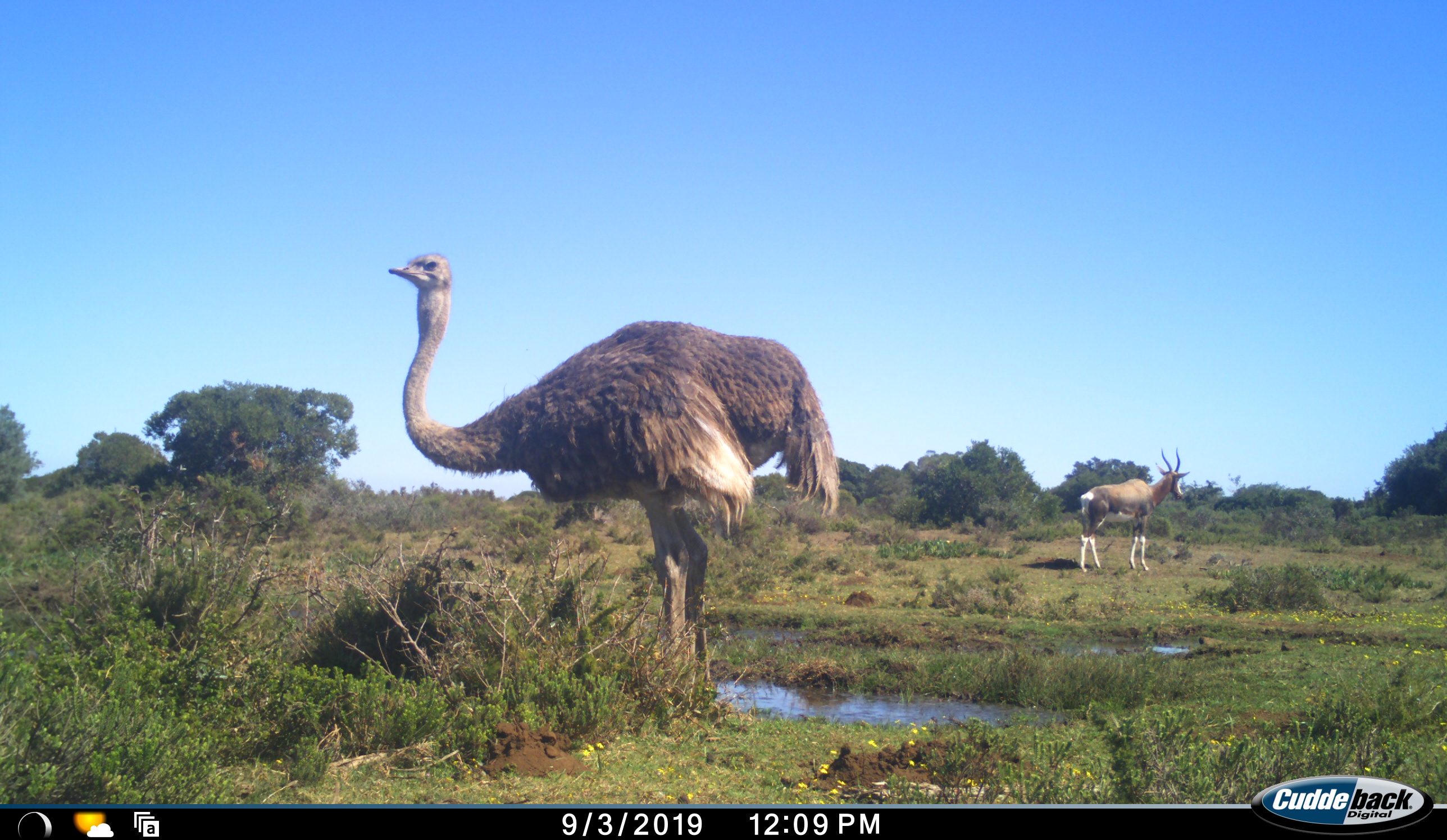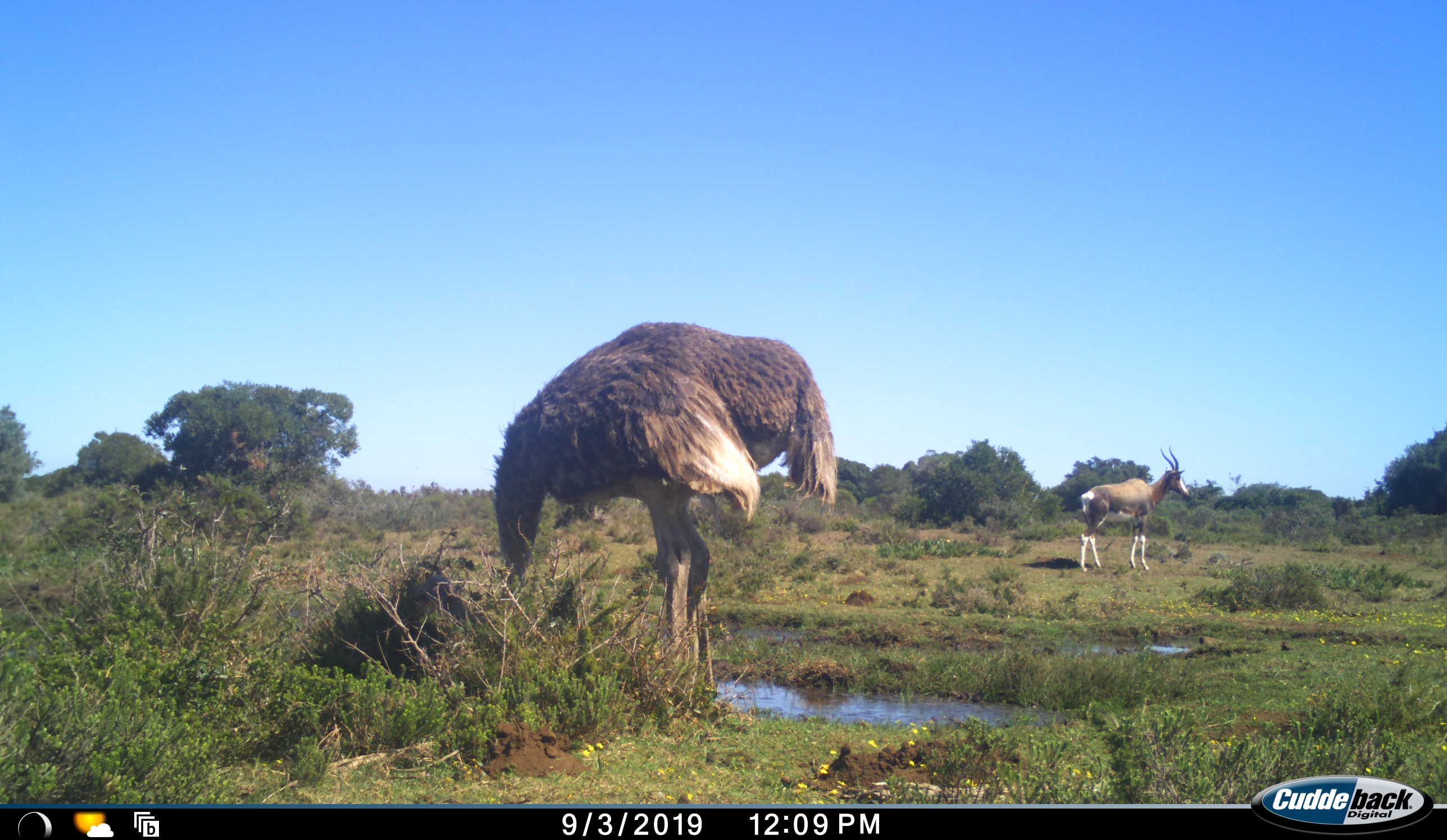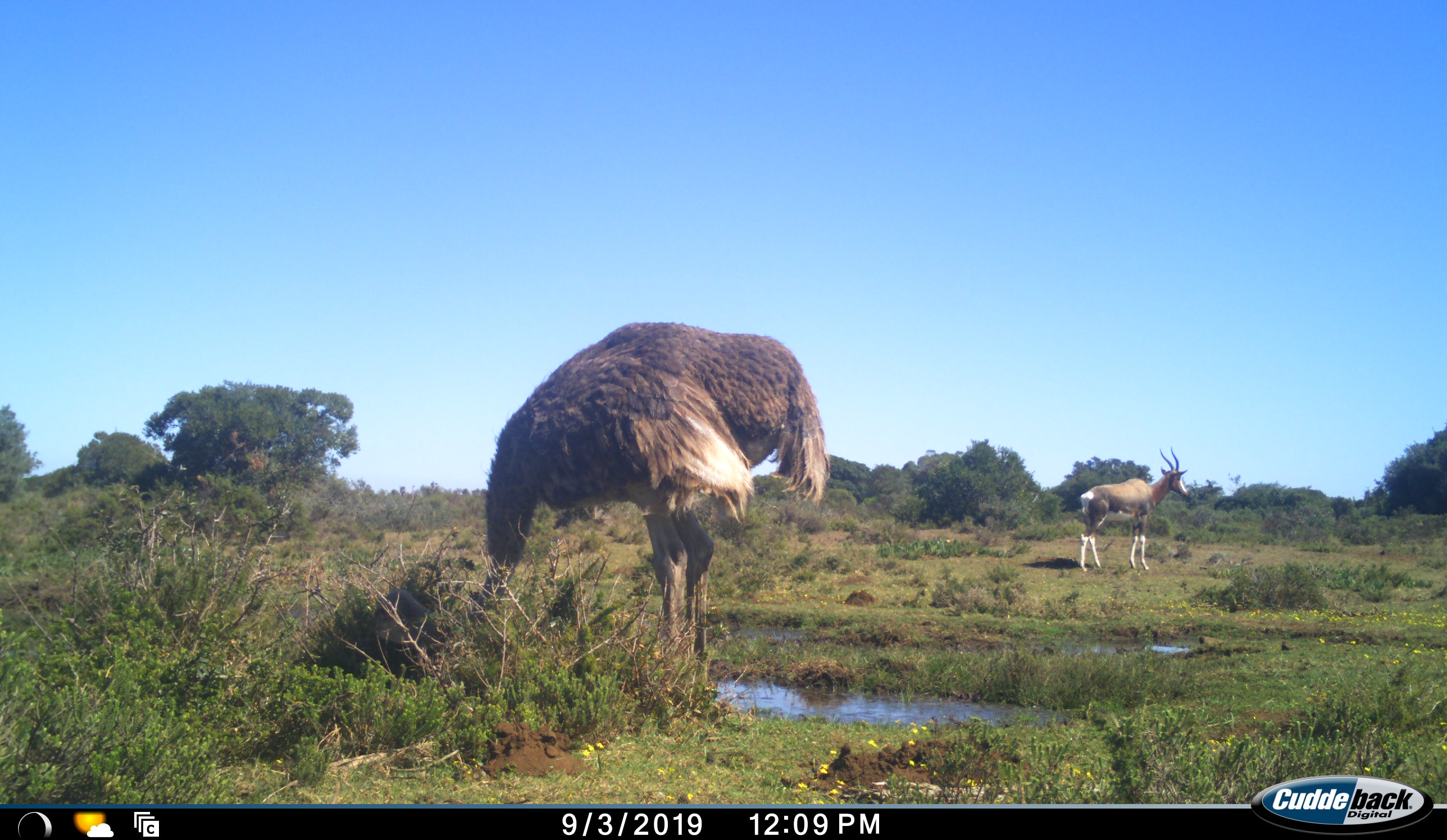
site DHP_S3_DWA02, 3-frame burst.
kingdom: Animalia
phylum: Chordata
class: Mammalia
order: Artiodactyla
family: Bovidae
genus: Damaliscus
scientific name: Damaliscus pygargus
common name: bontebok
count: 1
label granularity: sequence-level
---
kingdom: Animalia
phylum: Chordata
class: Aves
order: Struthioniformes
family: Struthionidae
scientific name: Struthionidae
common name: ostrich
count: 1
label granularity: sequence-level